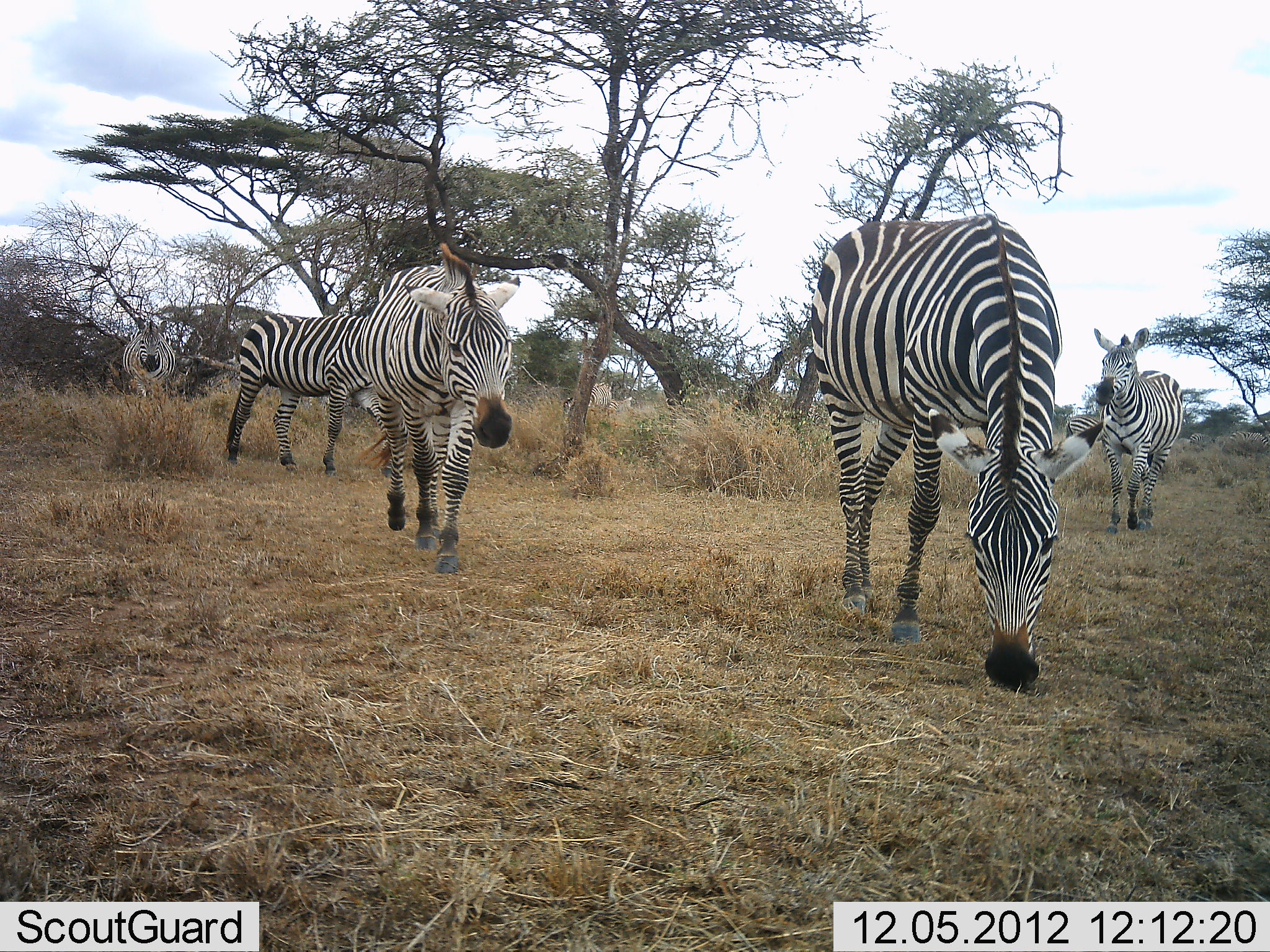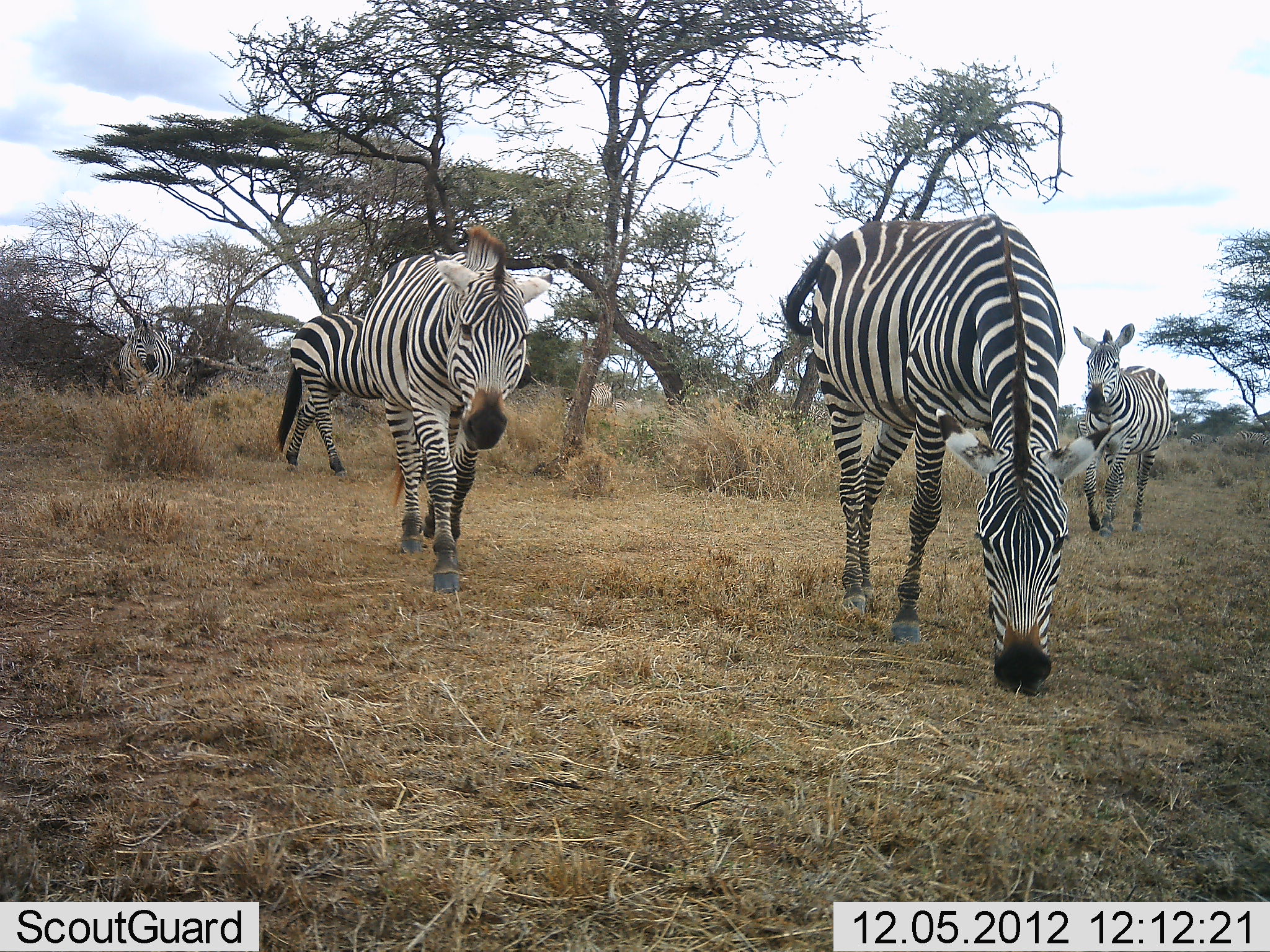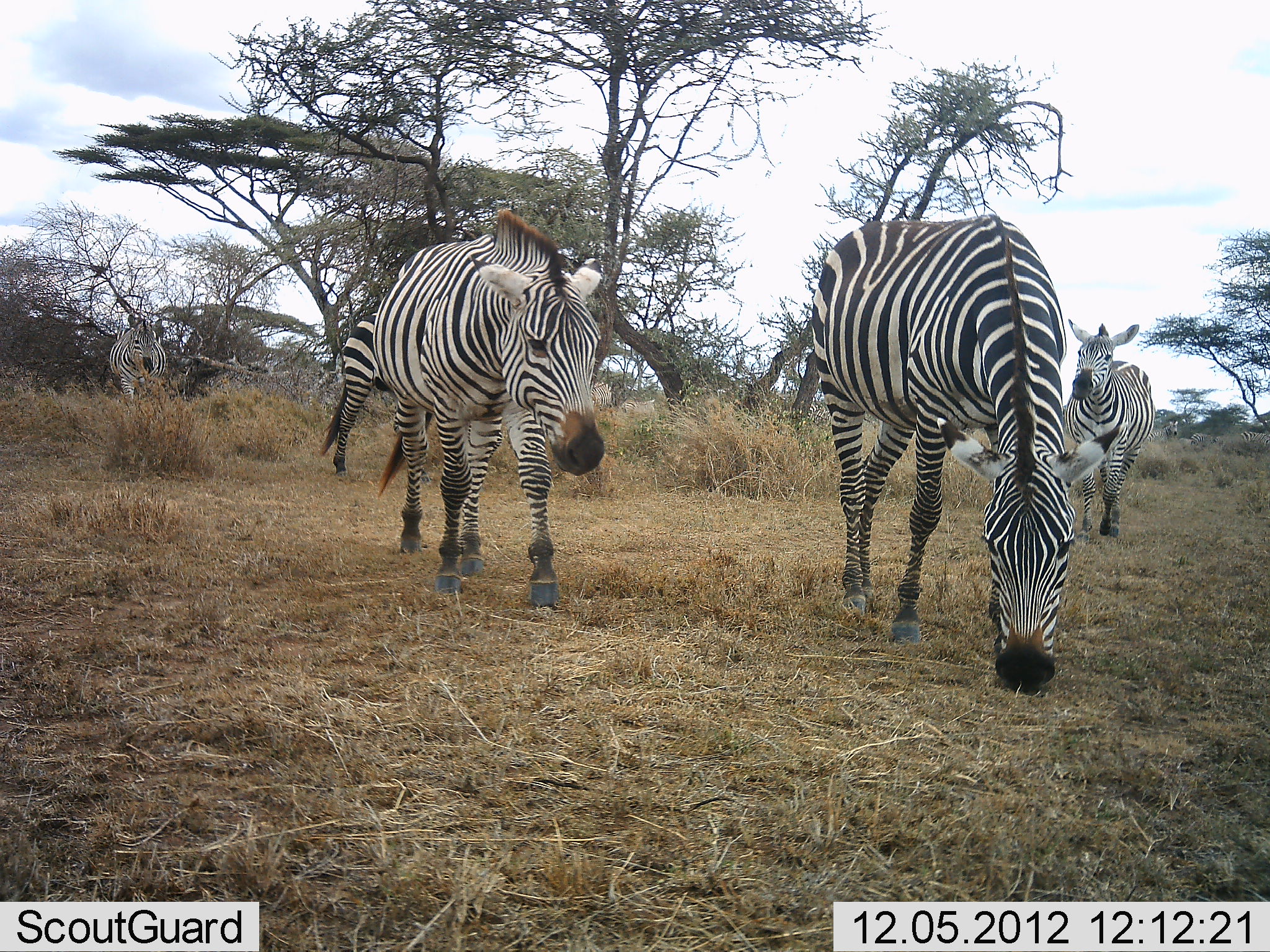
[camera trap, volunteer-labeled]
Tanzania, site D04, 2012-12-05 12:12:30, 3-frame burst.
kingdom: Animalia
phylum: Chordata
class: Mammalia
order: Perissodactyla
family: Equidae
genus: Equus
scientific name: Equus quagga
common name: plains zebra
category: zebra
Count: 5.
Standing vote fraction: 45%.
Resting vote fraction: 0%.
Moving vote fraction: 85%.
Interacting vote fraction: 0%.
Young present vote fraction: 5%.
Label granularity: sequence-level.